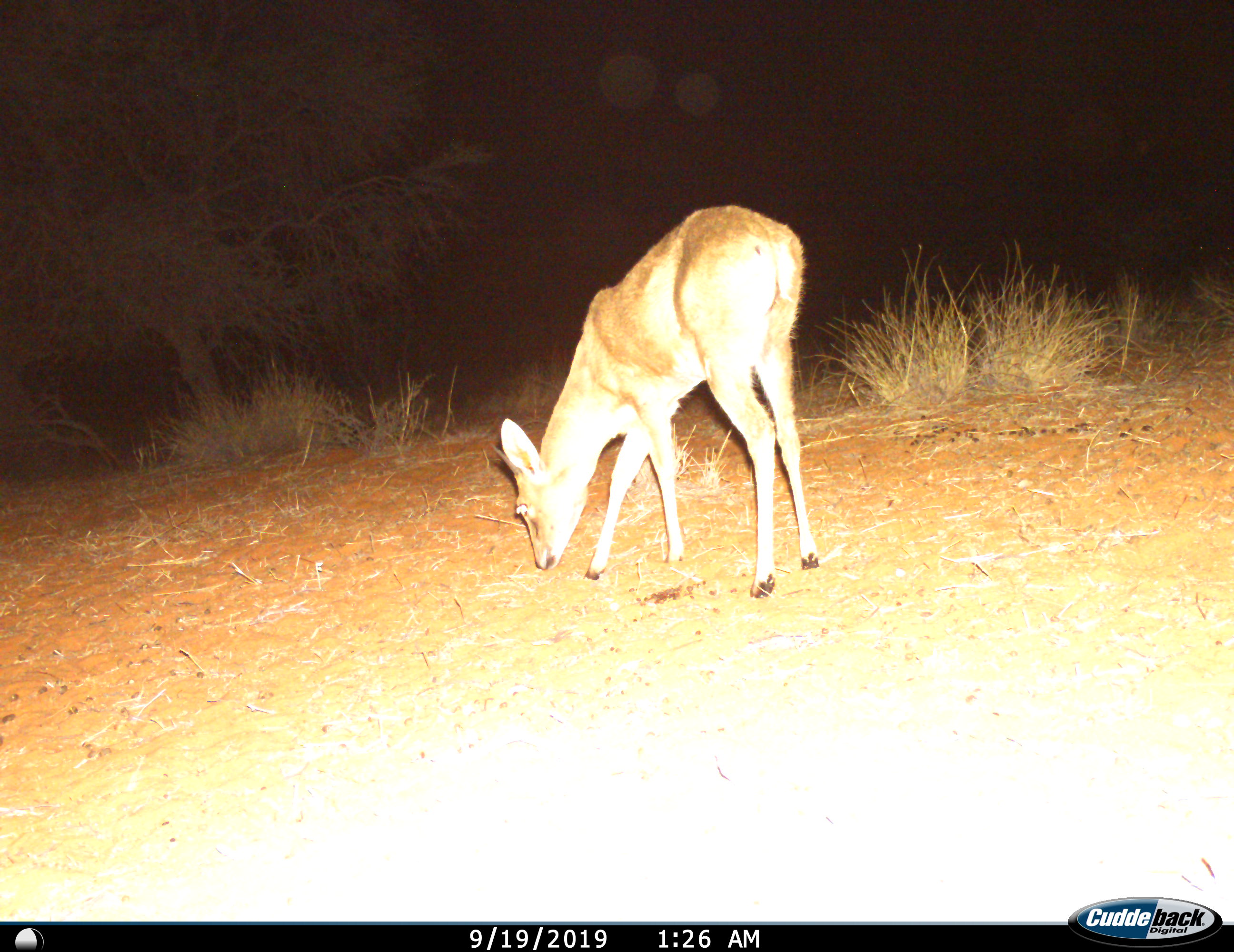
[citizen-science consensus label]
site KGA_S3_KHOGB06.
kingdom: Animalia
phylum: Chordata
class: Mammalia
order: Artiodactyla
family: Bovidae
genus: Sylvicapra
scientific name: Sylvicapra grimmia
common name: common duiker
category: duikercommongrey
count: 1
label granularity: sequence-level